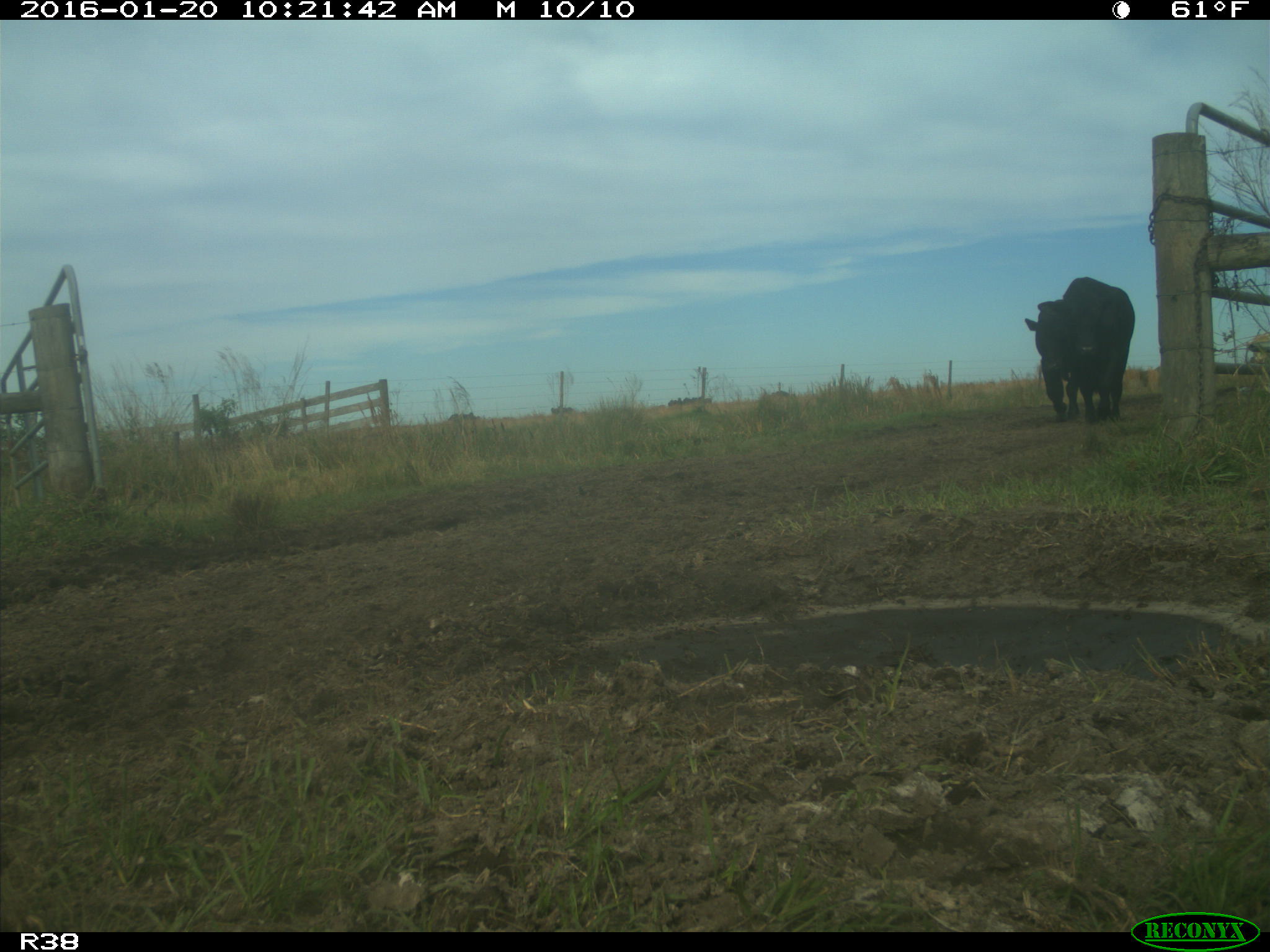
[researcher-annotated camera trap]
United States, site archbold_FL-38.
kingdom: Animalia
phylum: Chordata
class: Mammalia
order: Artiodactyla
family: Bovidae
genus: Bos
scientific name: Bos taurus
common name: domestic cow